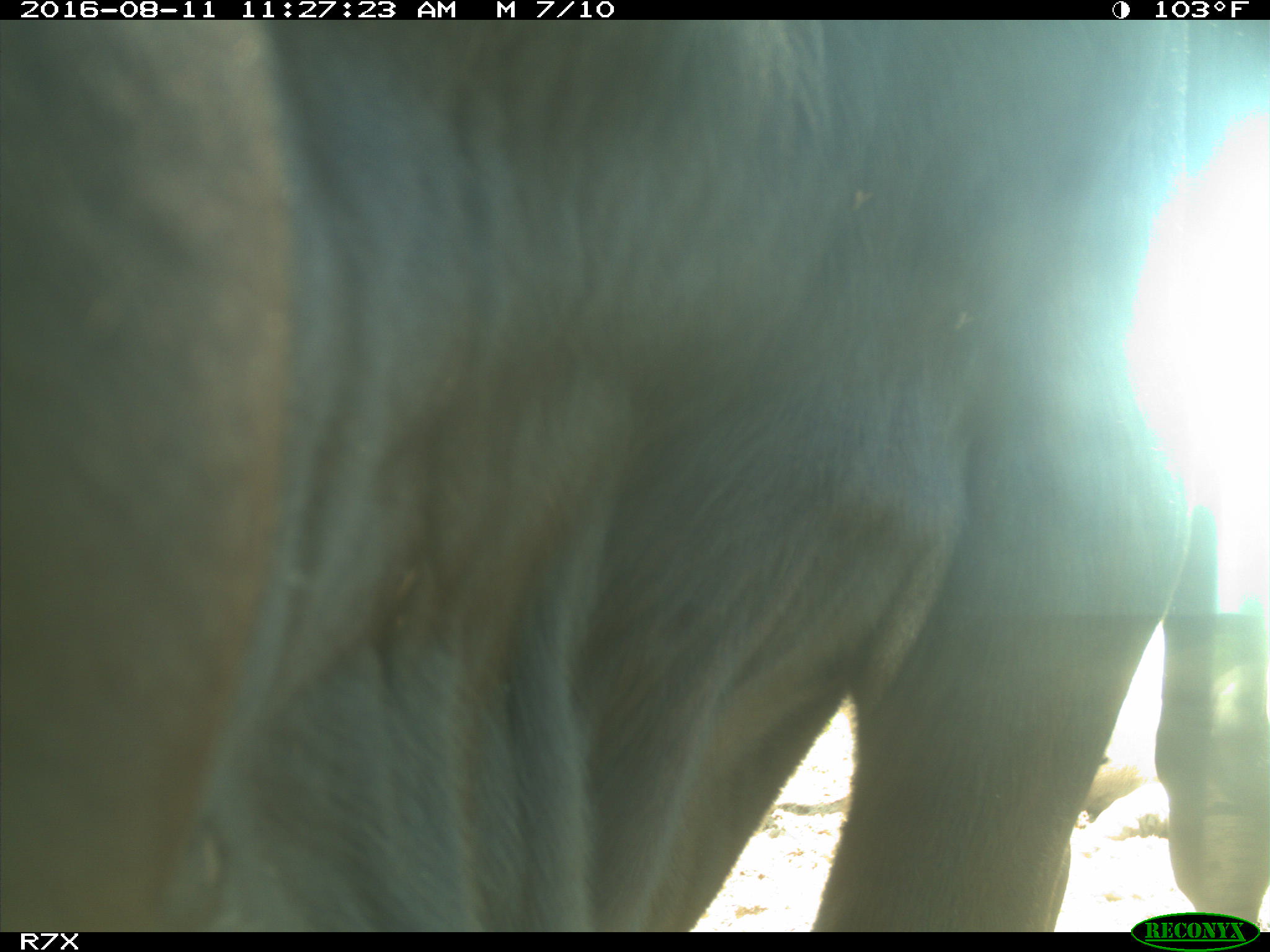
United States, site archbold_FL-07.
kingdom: Animalia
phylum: Chordata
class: Mammalia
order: Artiodactyla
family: Bovidae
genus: Bos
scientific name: Bos taurus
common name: domestic cow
Bos taurus (domestic cow).